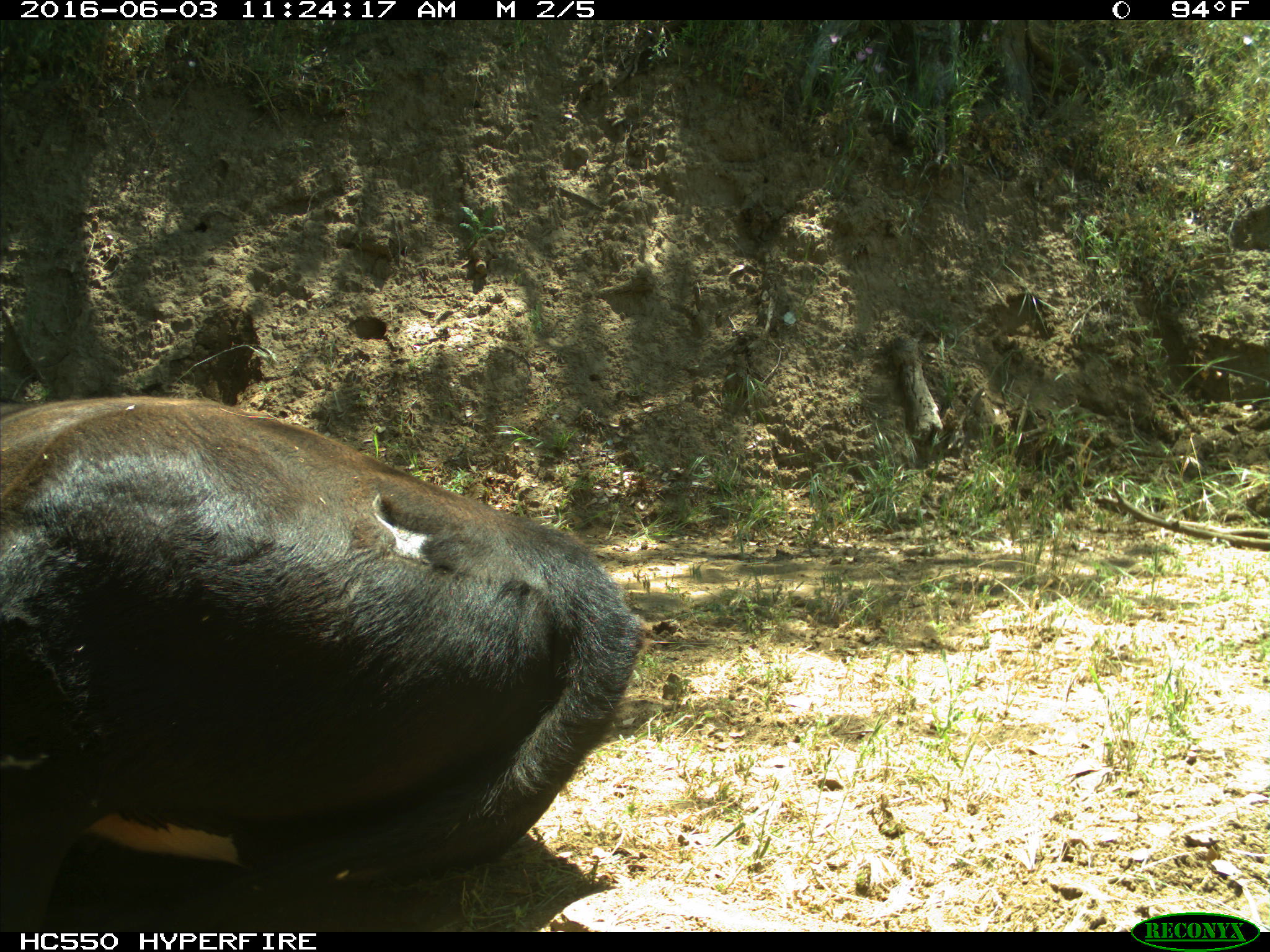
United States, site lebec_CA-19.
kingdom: Animalia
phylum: Chordata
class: Mammalia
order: Artiodactyla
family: Bovidae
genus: Bos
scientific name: Bos taurus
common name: domestic cow